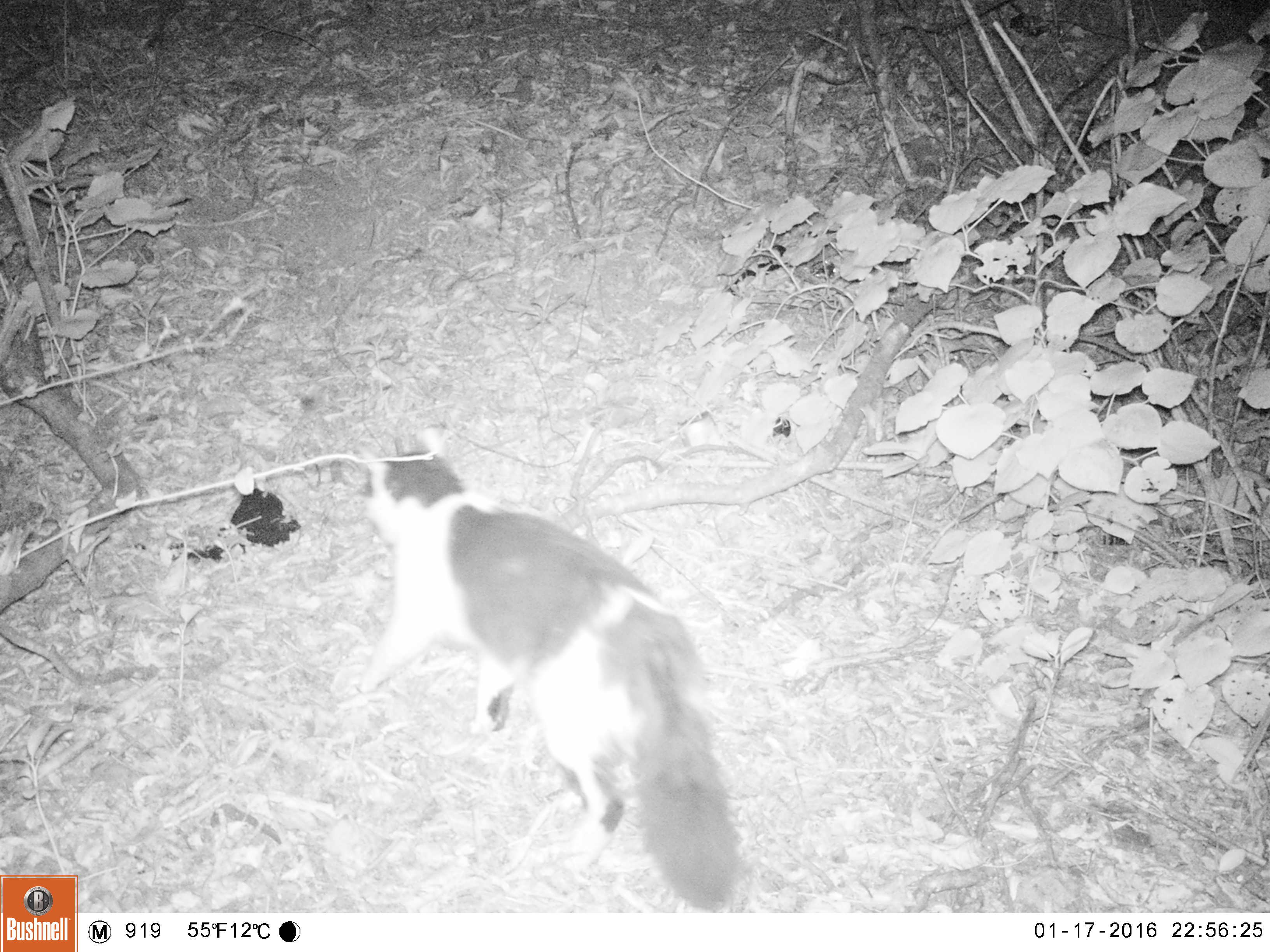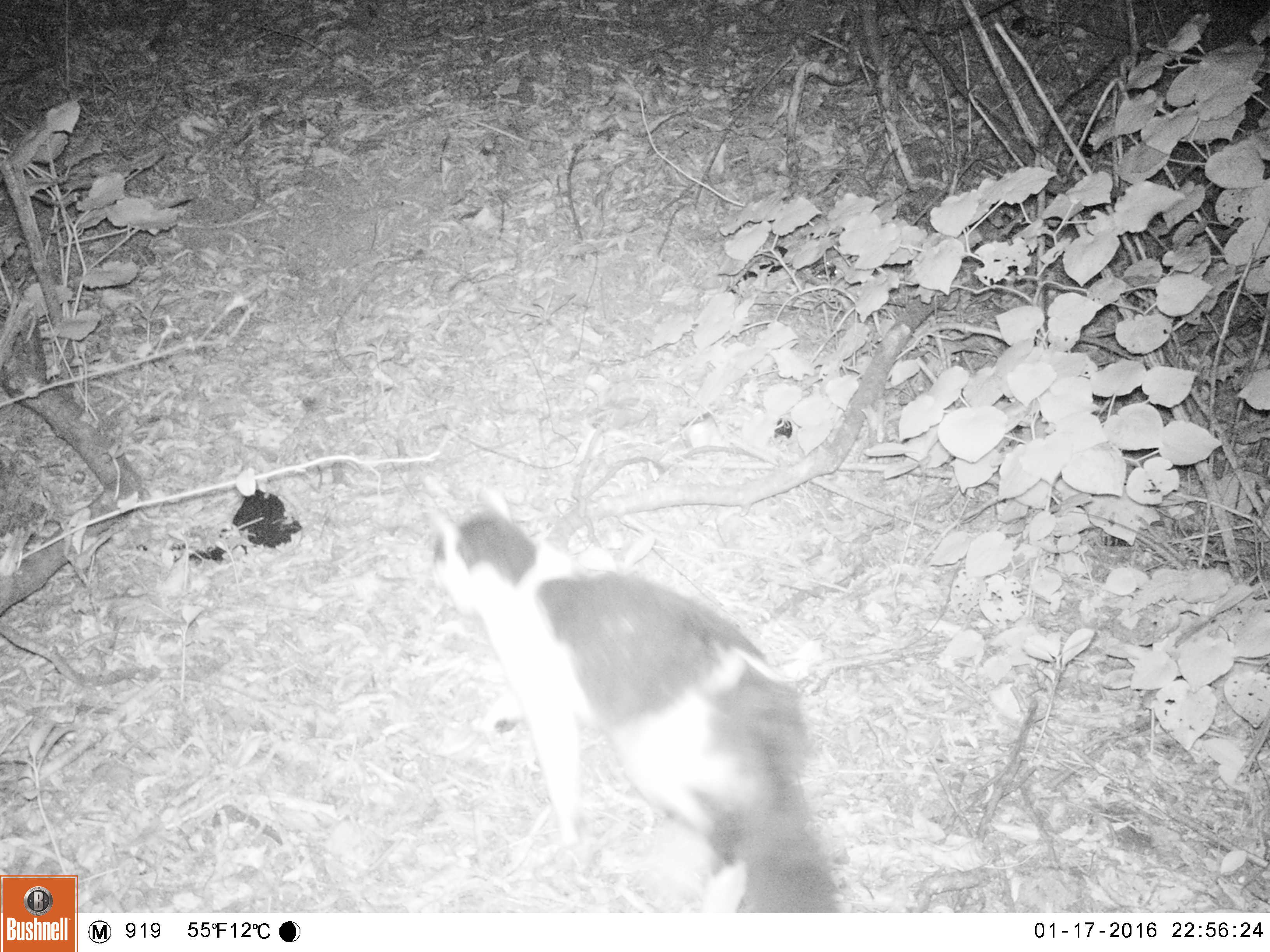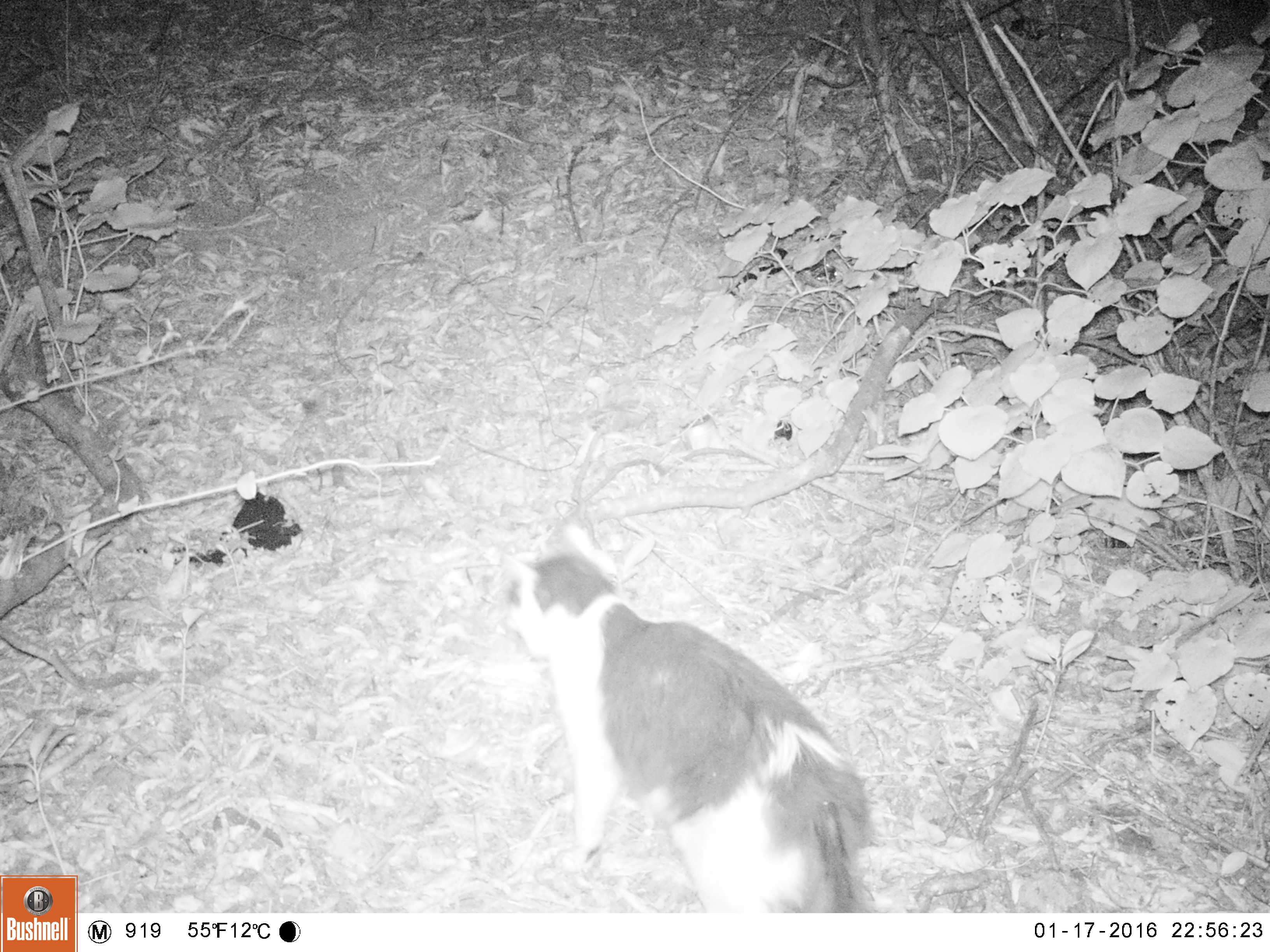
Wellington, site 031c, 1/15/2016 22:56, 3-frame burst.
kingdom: Animalia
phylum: Chordata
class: Mammalia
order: Carnivora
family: Felidae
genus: Felis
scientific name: Felis catus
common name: cat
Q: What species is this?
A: Cat (Felis catus).